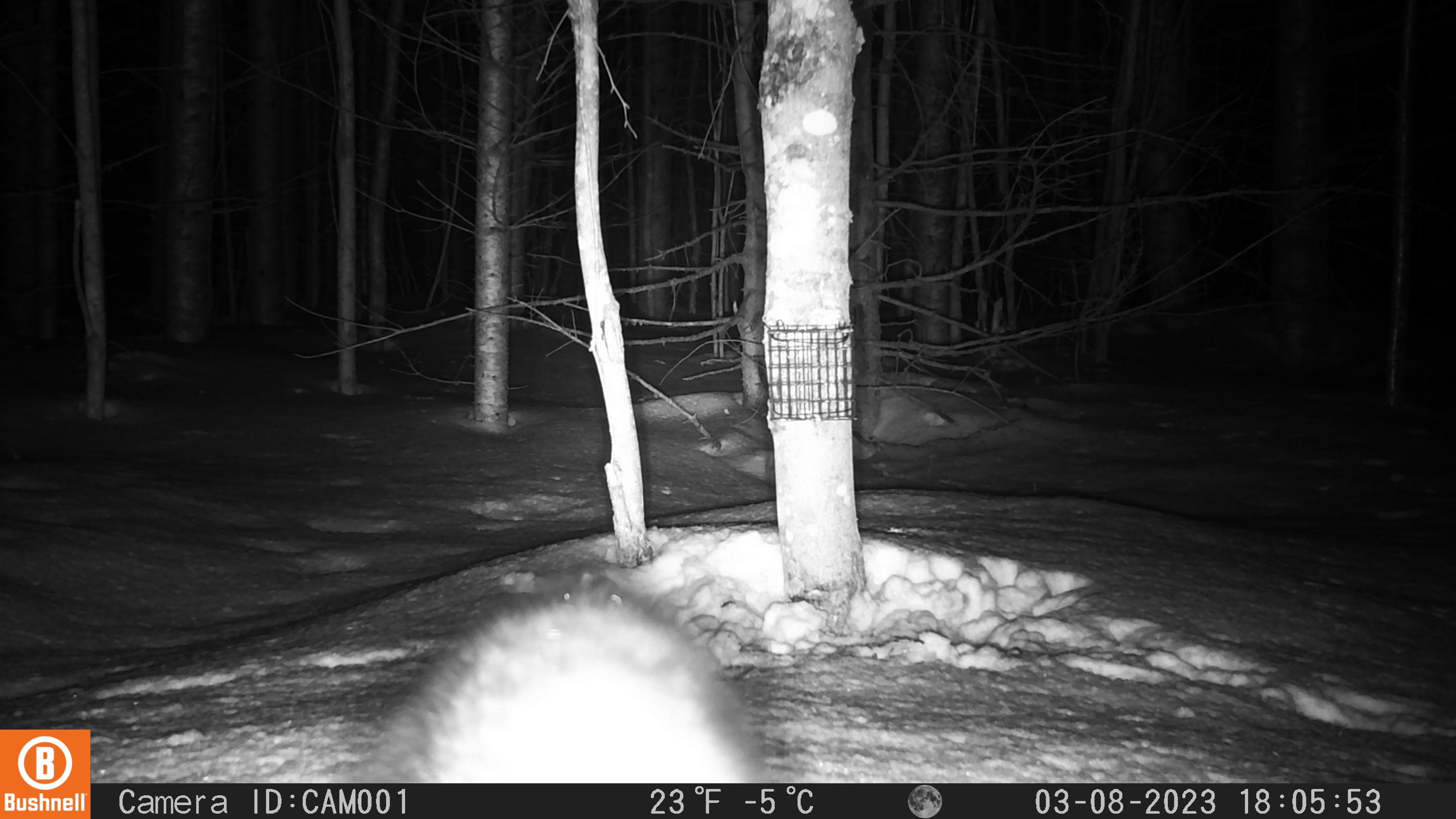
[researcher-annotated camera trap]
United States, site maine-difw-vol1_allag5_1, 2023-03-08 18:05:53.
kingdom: Animalia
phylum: Chordata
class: Mammalia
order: Carnivora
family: Mustelidae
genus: Pekania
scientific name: Pekania pennanti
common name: fisher